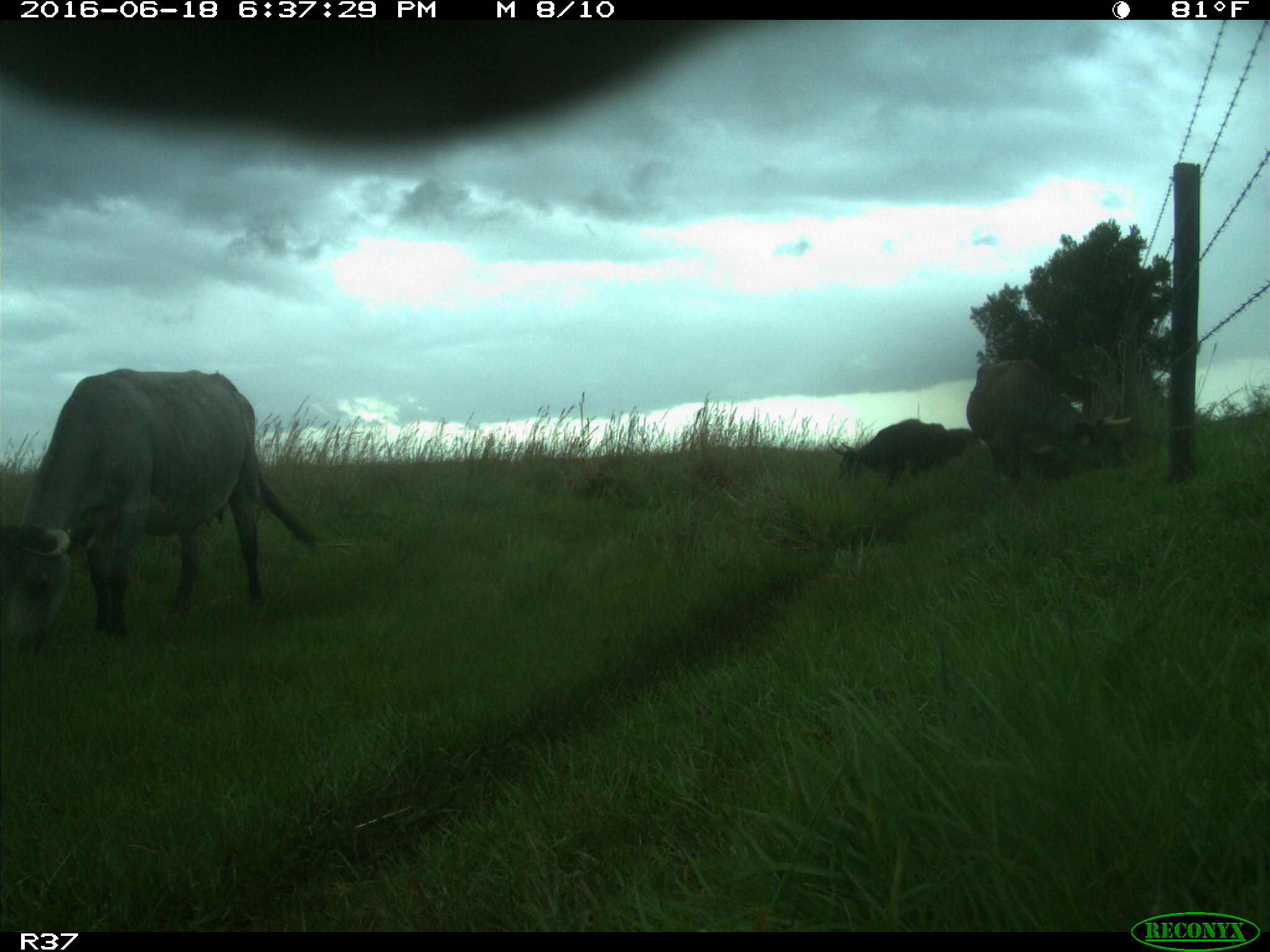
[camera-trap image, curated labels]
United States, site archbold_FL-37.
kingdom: Animalia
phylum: Chordata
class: Mammalia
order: Artiodactyla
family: Bovidae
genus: Bos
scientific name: Bos taurus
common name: domestic cow